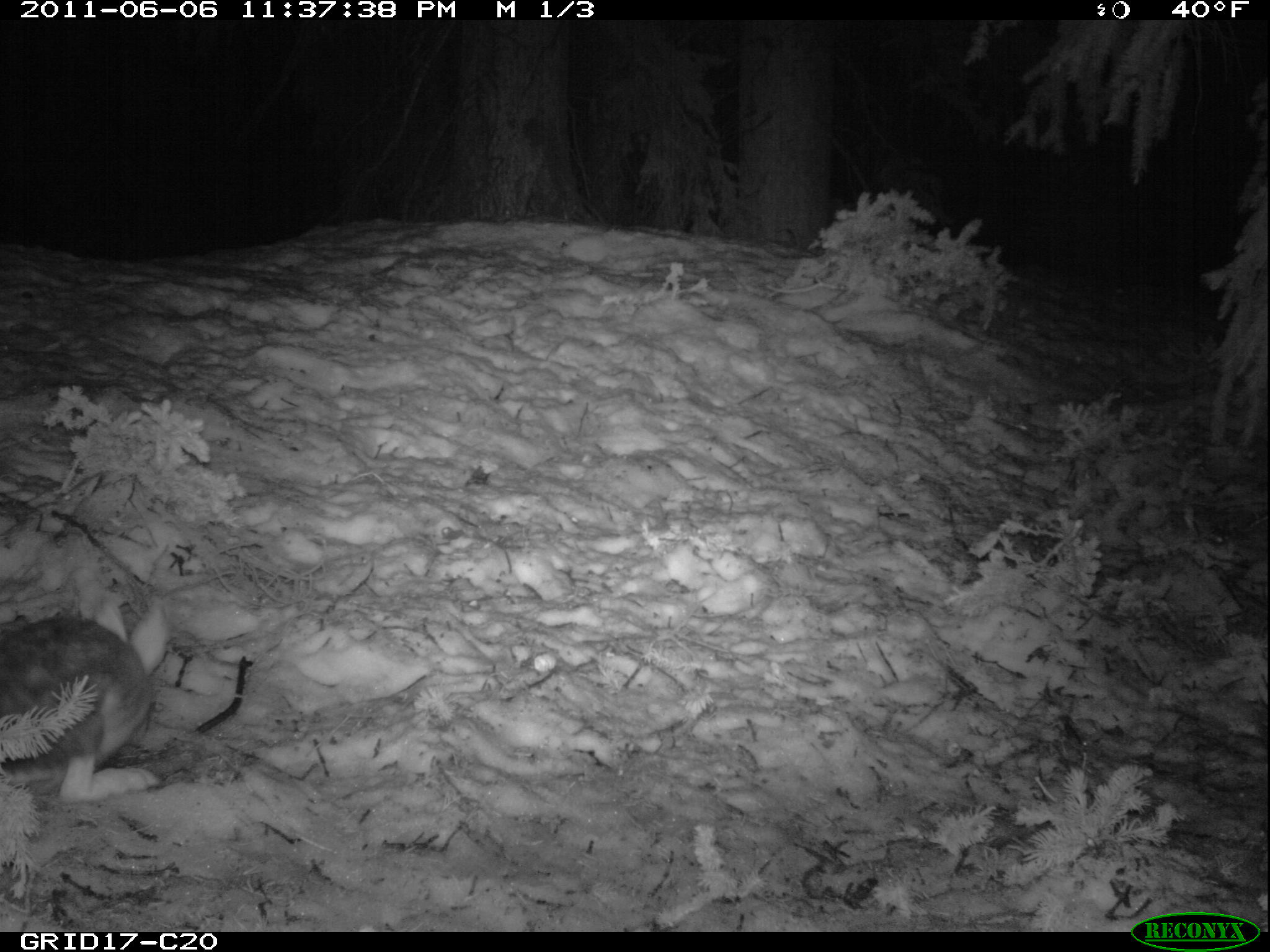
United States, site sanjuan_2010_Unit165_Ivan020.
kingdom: Animalia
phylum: Chordata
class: Mammalia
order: Lagomorpha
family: Leporidae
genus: Lepus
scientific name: Lepus americanus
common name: snowshoe hare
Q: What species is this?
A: Lepus americanus (snowshoe hare).